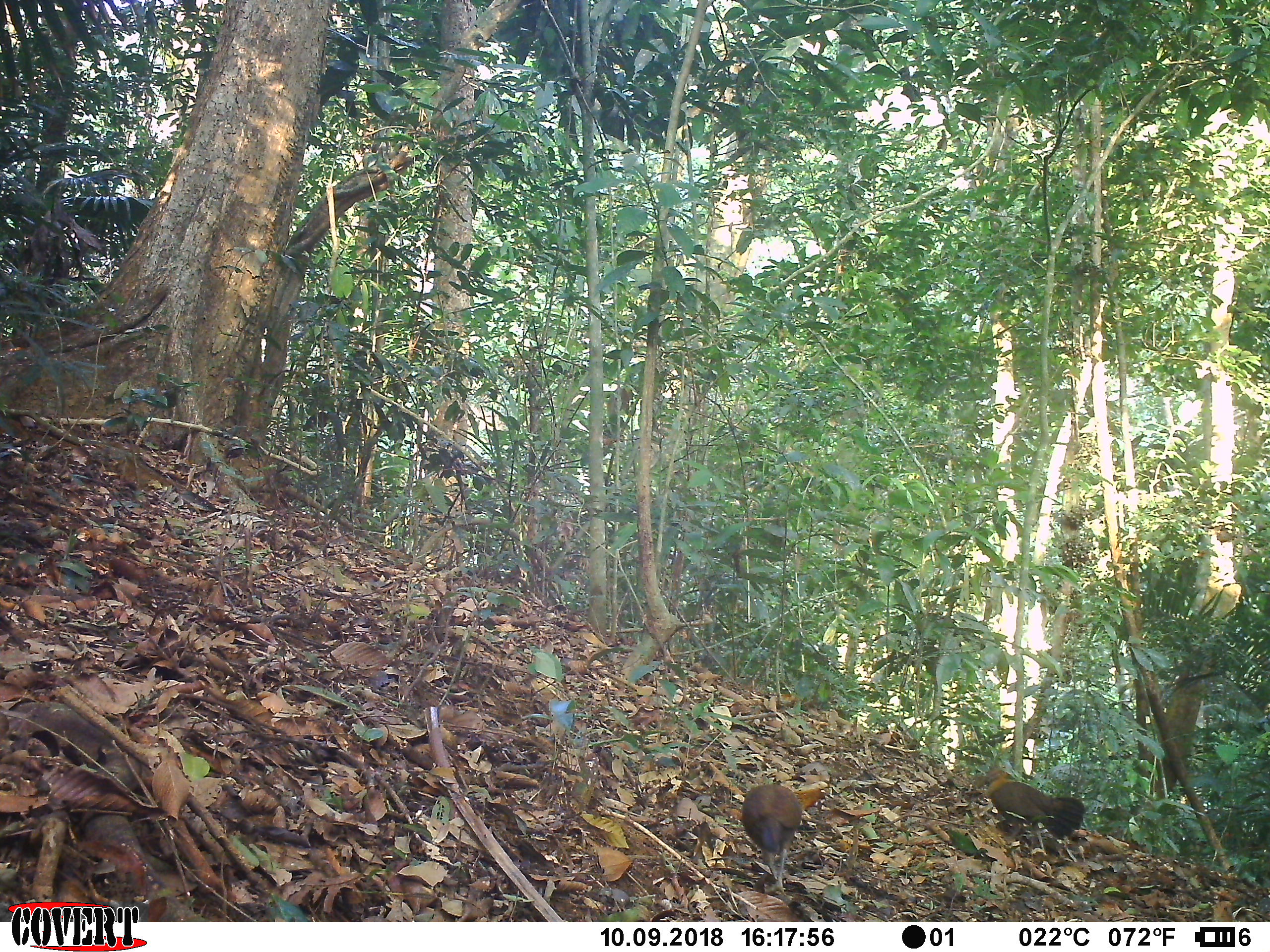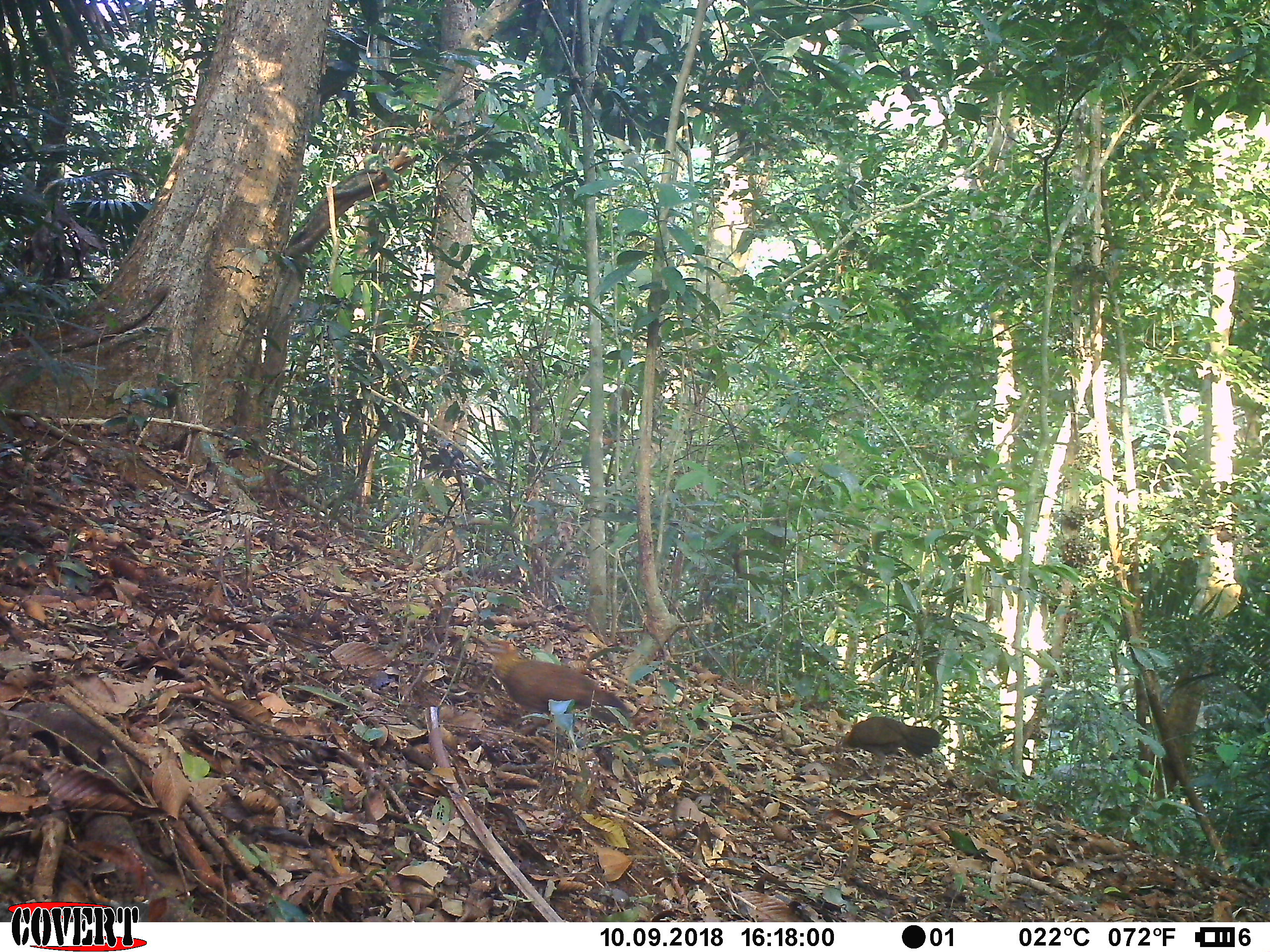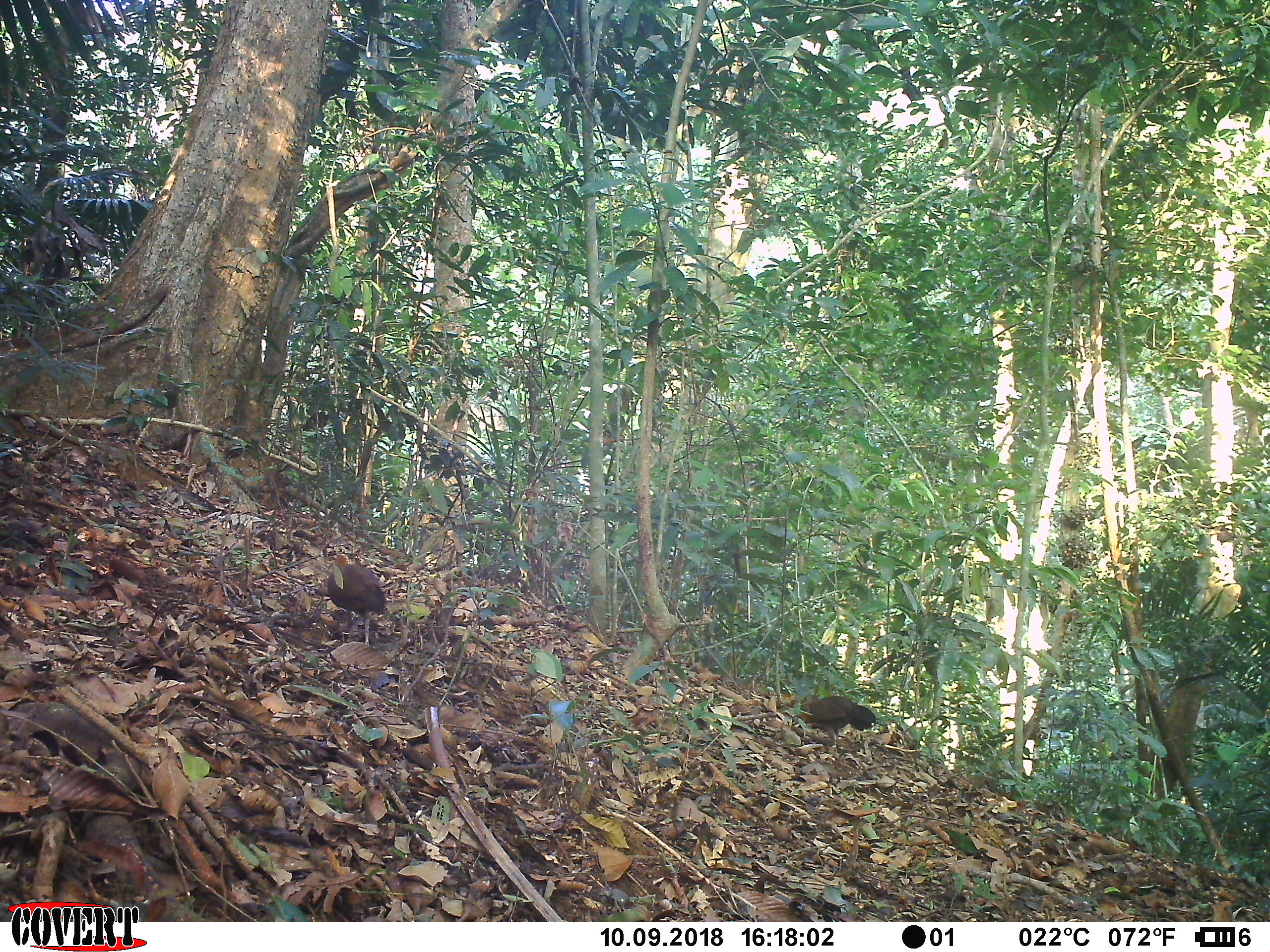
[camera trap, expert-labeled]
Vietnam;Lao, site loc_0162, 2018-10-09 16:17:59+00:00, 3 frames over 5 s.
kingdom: Animalia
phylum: Chordata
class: Aves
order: Galliformes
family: Phasianidae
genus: Gallus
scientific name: Gallus gallus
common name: red junglefowl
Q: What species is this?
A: Red junglefowl (Gallus gallus).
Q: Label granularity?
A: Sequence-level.